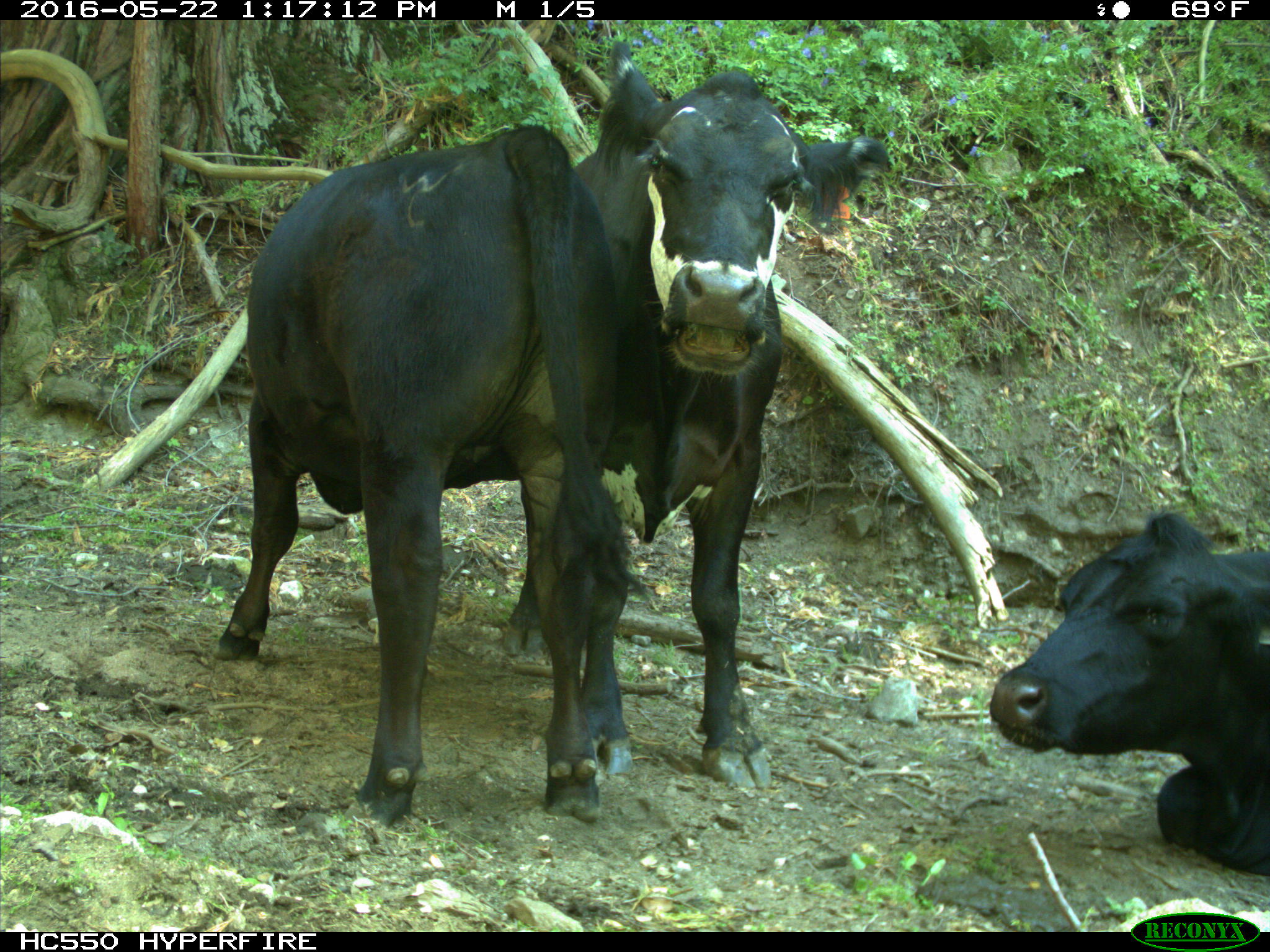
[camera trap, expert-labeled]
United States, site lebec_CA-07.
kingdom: Animalia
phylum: Chordata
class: Mammalia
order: Artiodactyla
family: Bovidae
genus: Bos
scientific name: Bos taurus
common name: domestic cow